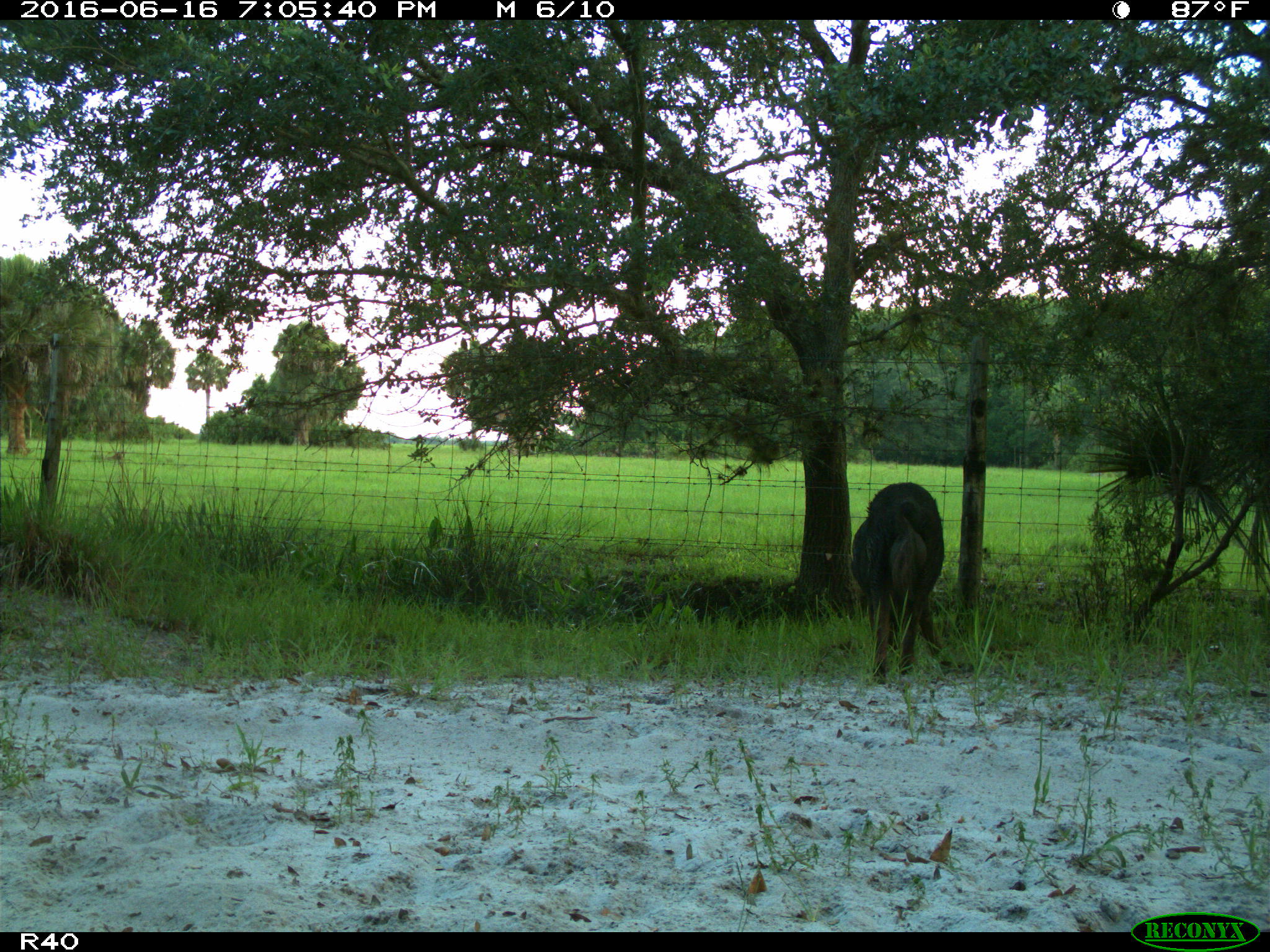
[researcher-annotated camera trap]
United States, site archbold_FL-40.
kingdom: Animalia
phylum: Chordata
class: Mammalia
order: Artiodactyla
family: Suidae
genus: Sus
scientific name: Sus scrofa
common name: wild boar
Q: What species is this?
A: Sus scrofa (wild boar).